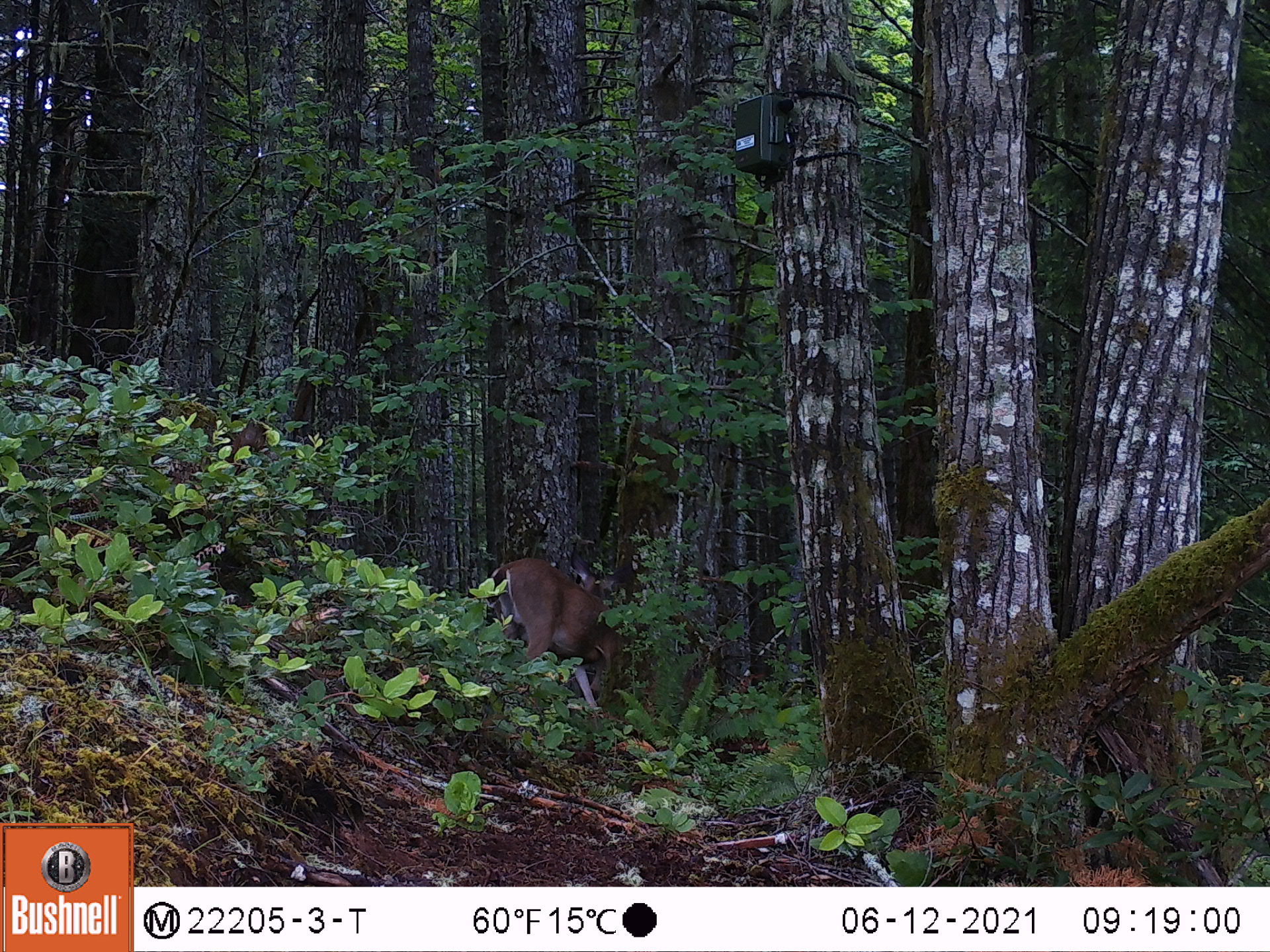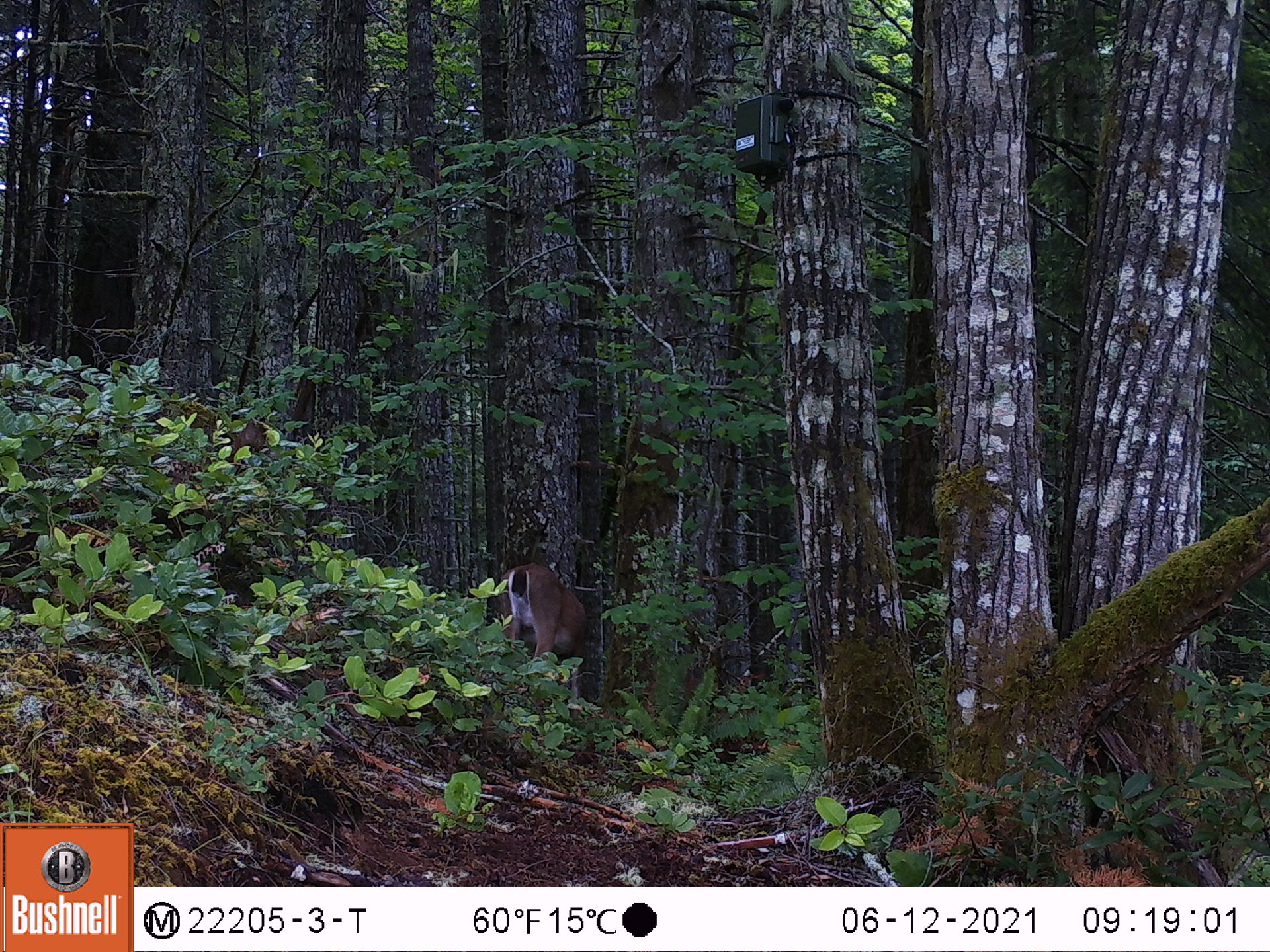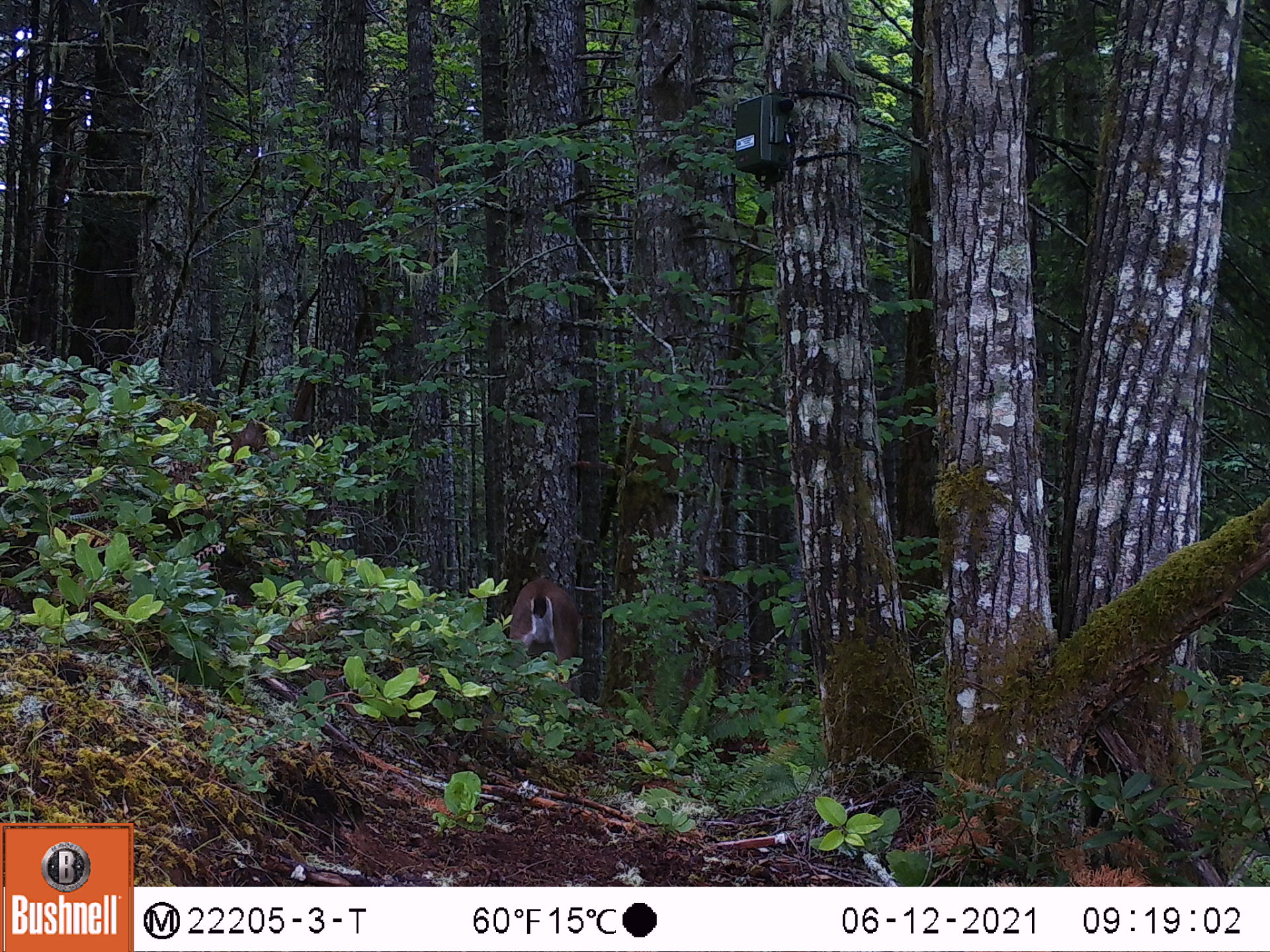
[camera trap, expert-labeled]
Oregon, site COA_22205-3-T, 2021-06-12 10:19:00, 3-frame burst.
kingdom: Animalia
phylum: Chordata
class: Mammalia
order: Artiodactyla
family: Cervidae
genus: Odocoileus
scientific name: Odocoileus hemionus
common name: black-tailed deer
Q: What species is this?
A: Black-tailed deer (Odocoileus hemionus).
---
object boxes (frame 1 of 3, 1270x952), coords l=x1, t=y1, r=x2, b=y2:
black-tailed deer: l=455, t=530, r=648, b=745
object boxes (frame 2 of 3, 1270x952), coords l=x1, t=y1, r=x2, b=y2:
black-tailed deer: l=470, t=546, r=604, b=735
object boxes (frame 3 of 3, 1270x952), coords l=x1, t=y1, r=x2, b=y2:
black-tailed deer: l=484, t=559, r=598, b=734